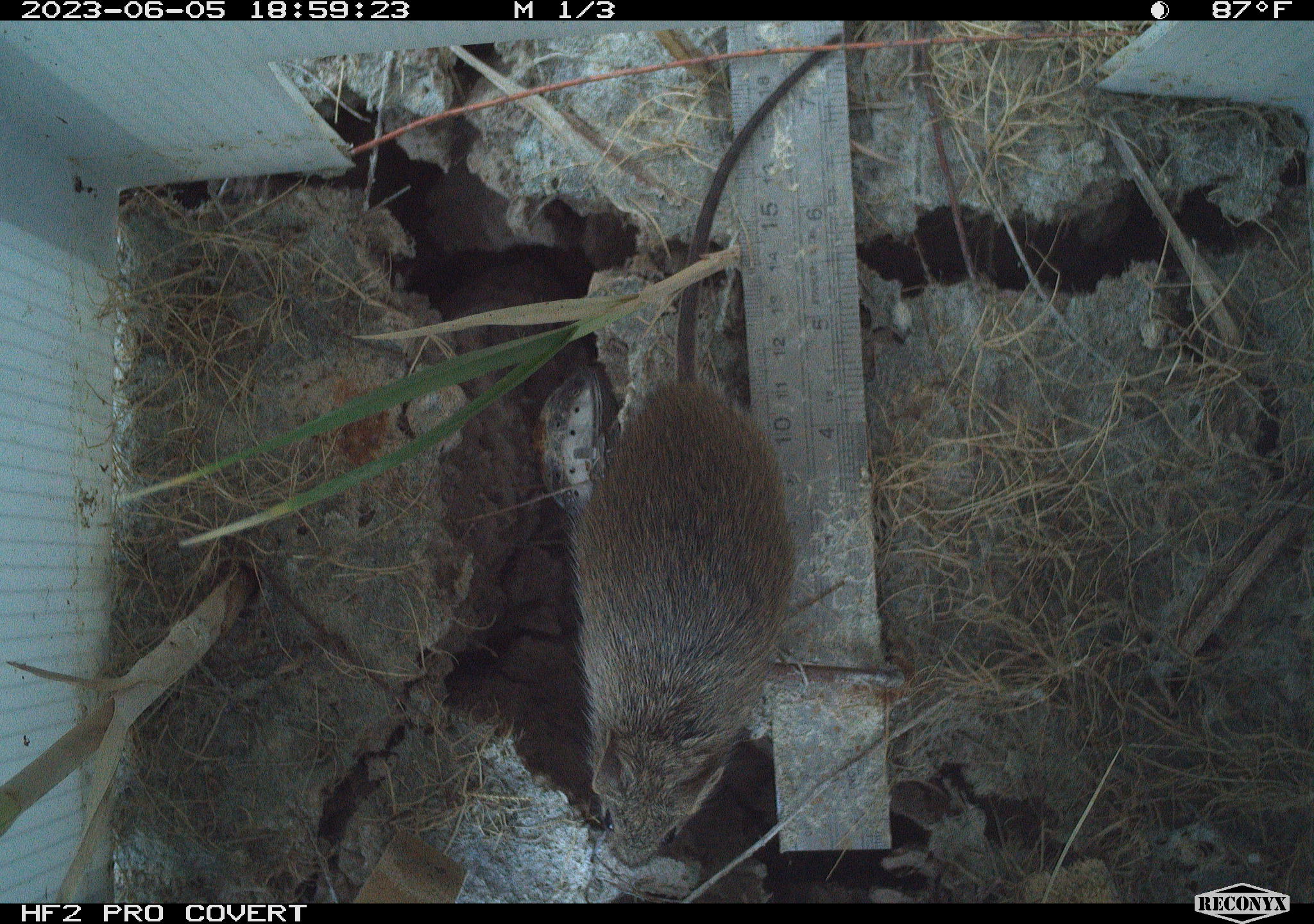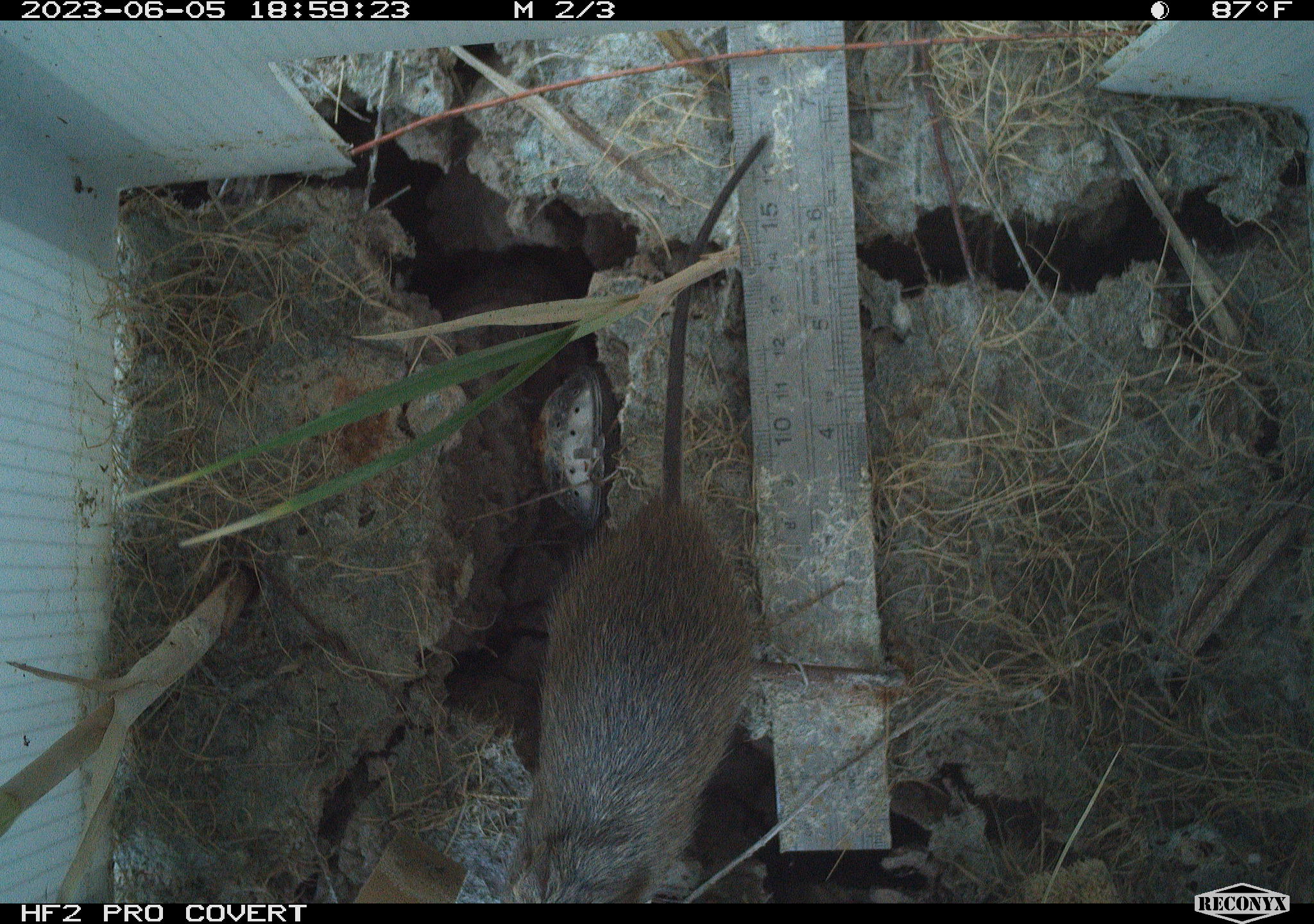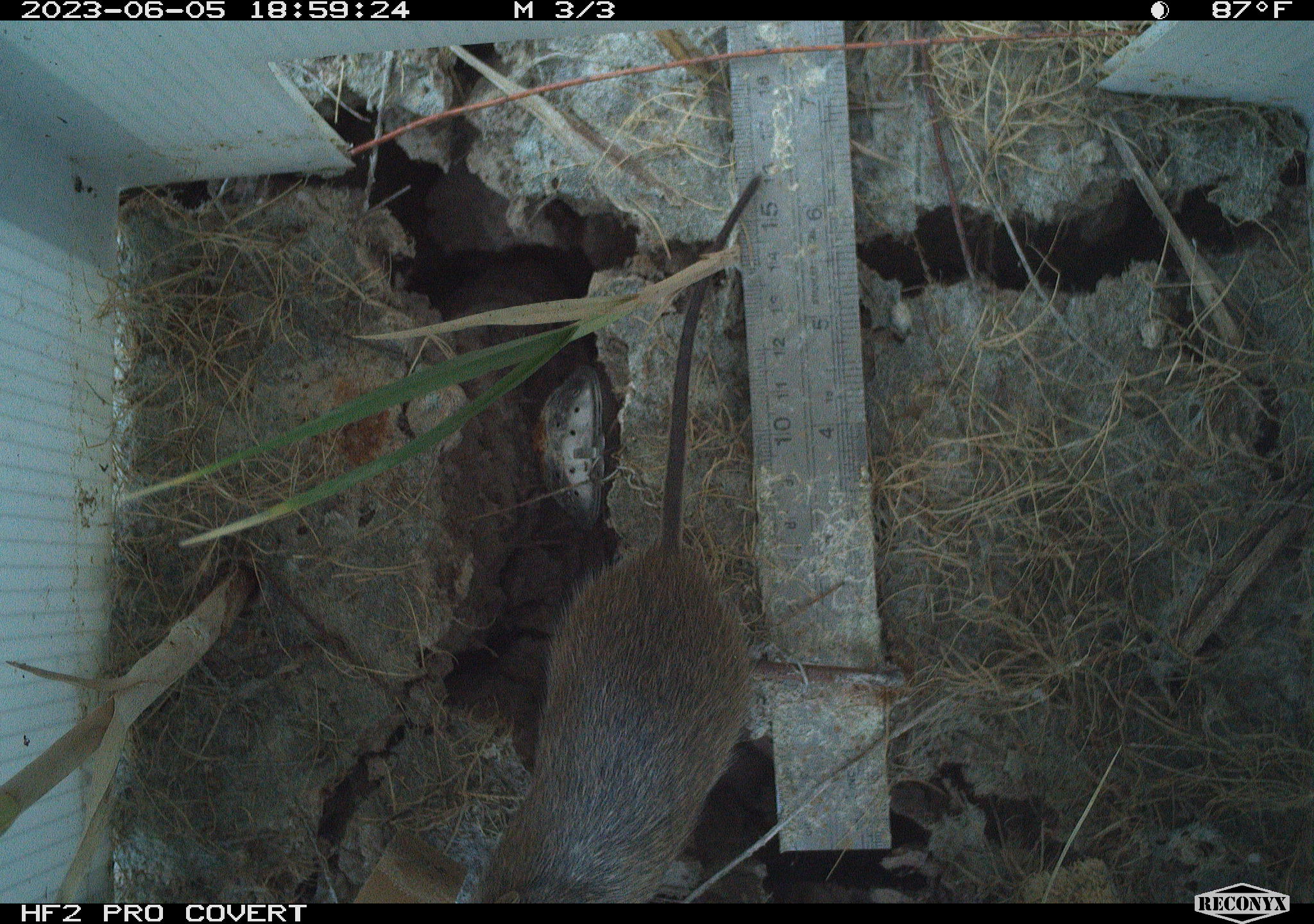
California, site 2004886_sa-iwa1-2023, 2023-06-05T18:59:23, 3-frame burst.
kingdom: Animalia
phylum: Chordata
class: Mammalia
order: Rodentia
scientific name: Rodentia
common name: mouse species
Mouse species (Rodentia).